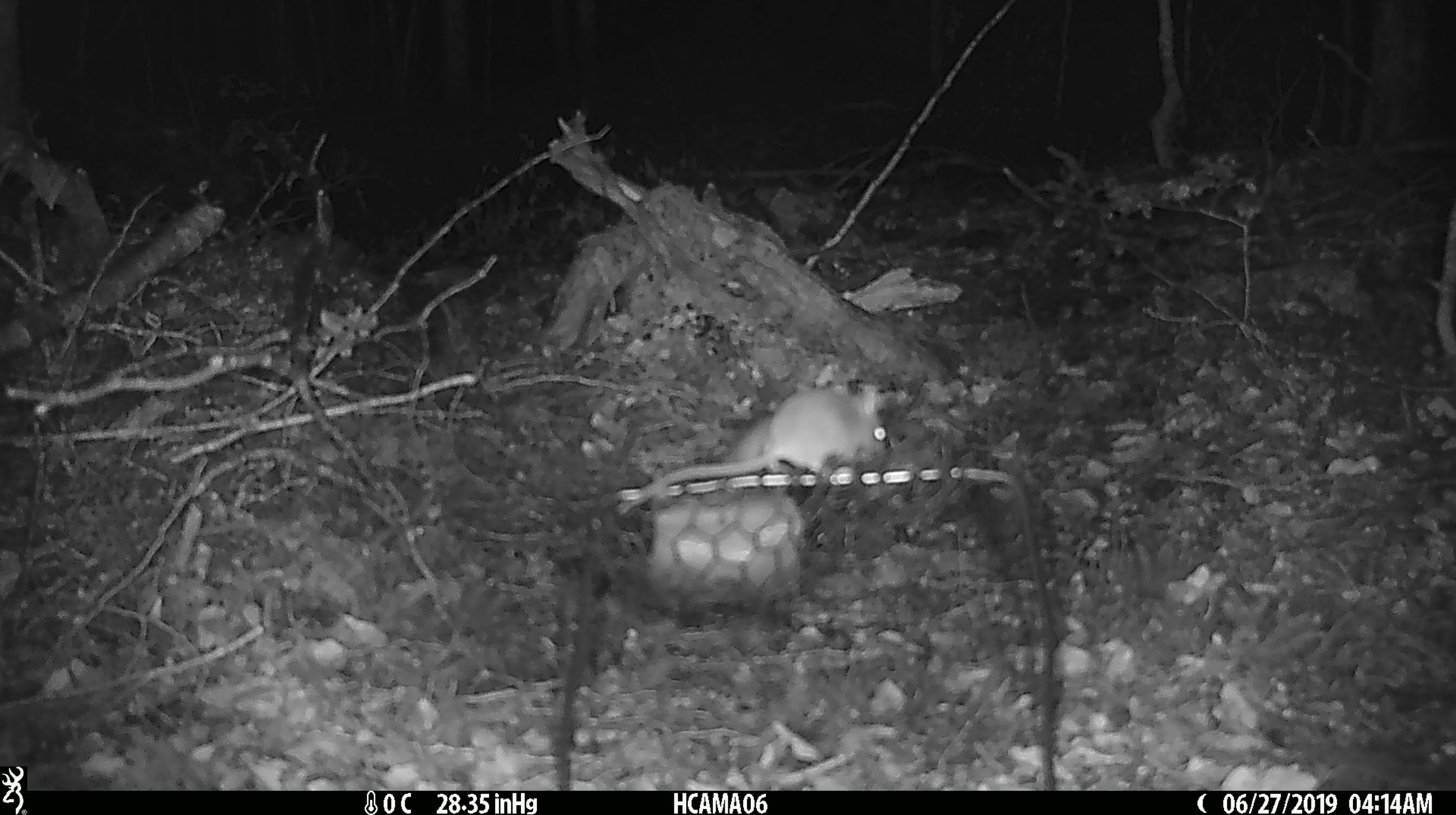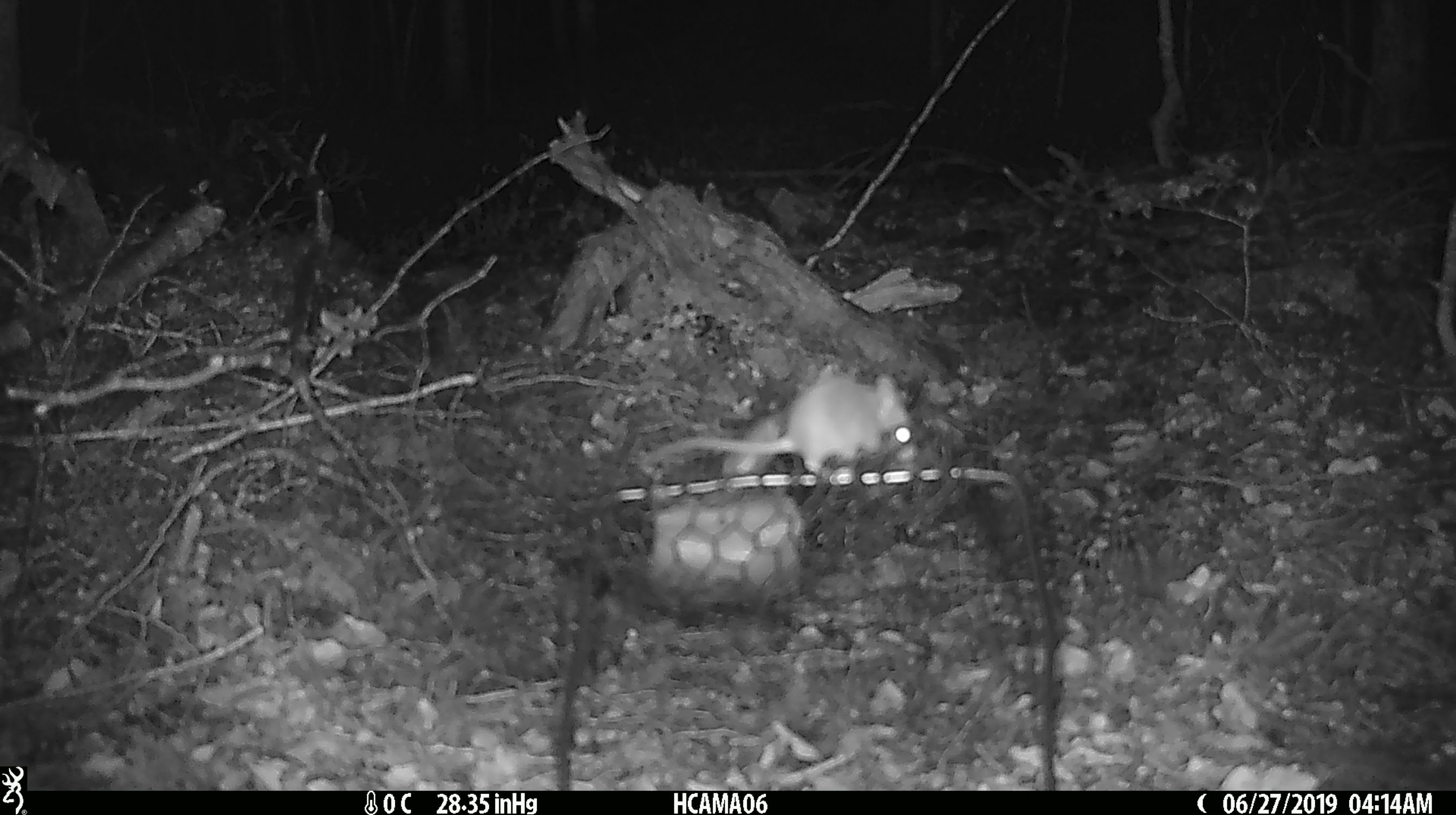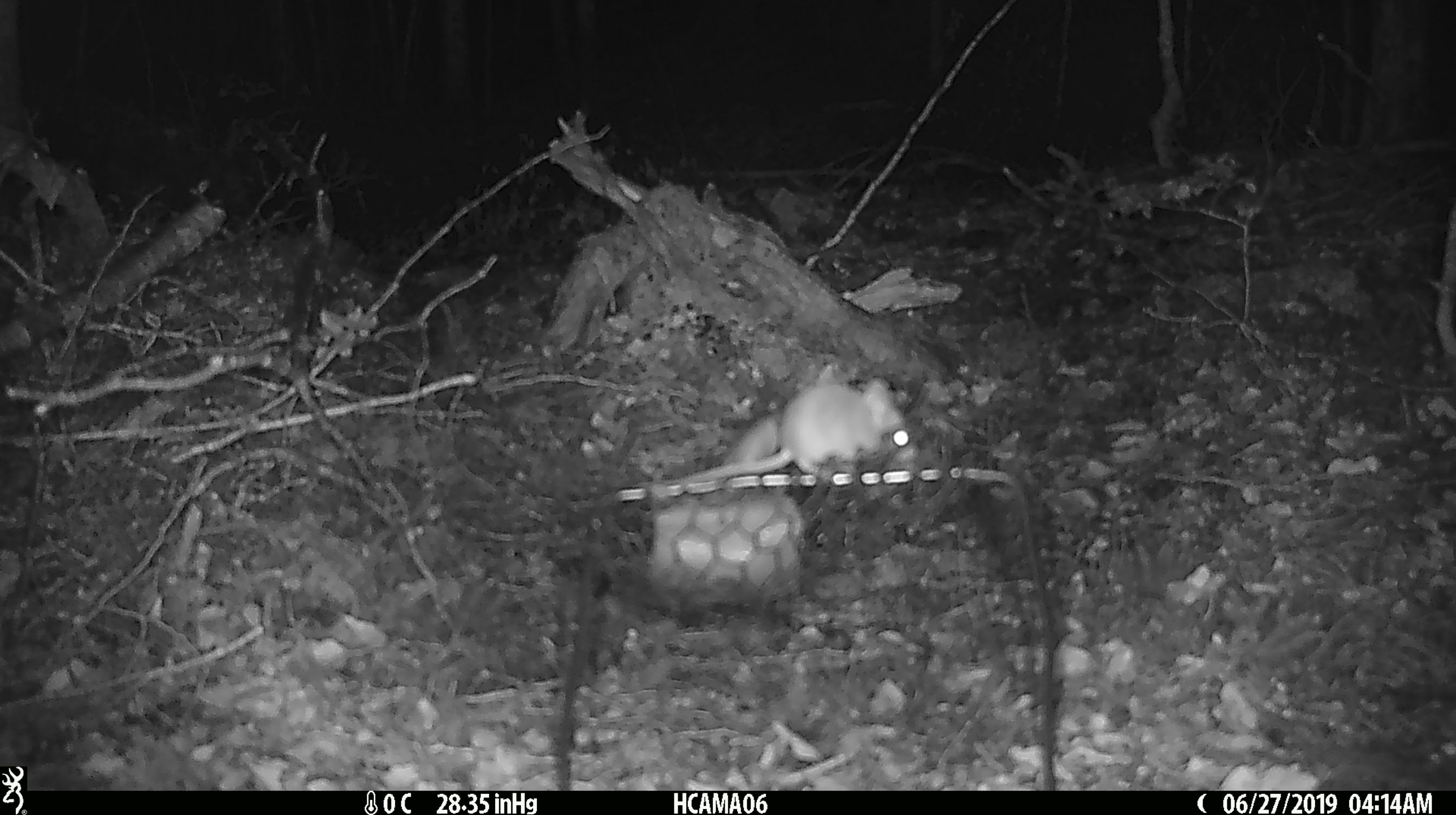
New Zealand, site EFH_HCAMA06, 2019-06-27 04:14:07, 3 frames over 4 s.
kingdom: Animalia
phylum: Chordata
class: Mammalia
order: Rodentia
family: Muridae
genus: Mus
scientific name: Mus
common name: mouse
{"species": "mouse (Mus)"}